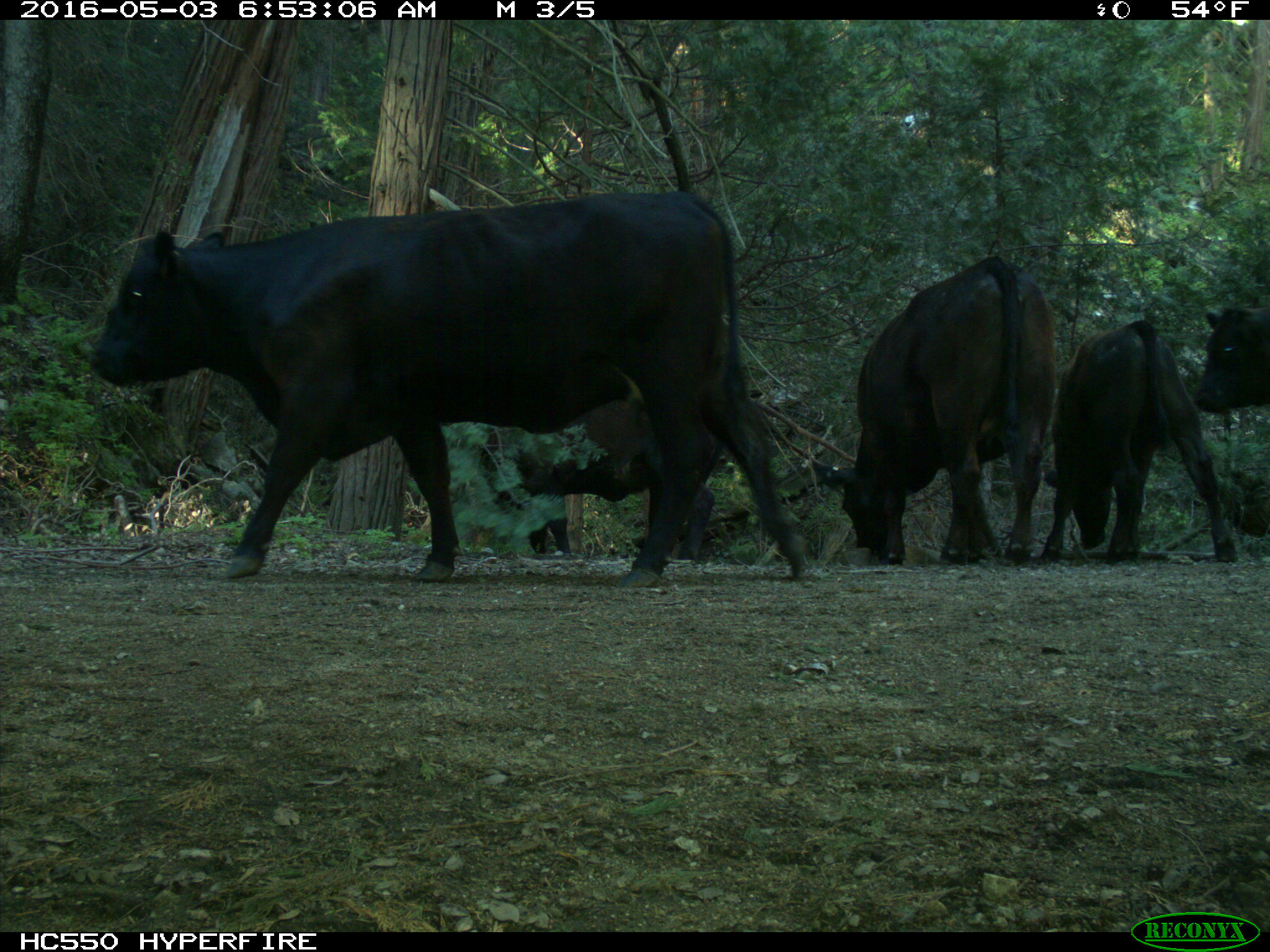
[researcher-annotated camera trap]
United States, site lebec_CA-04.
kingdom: Animalia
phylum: Chordata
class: Mammalia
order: Artiodactyla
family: Bovidae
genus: Bos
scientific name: Bos taurus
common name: domestic cow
Bos taurus (domestic cow).